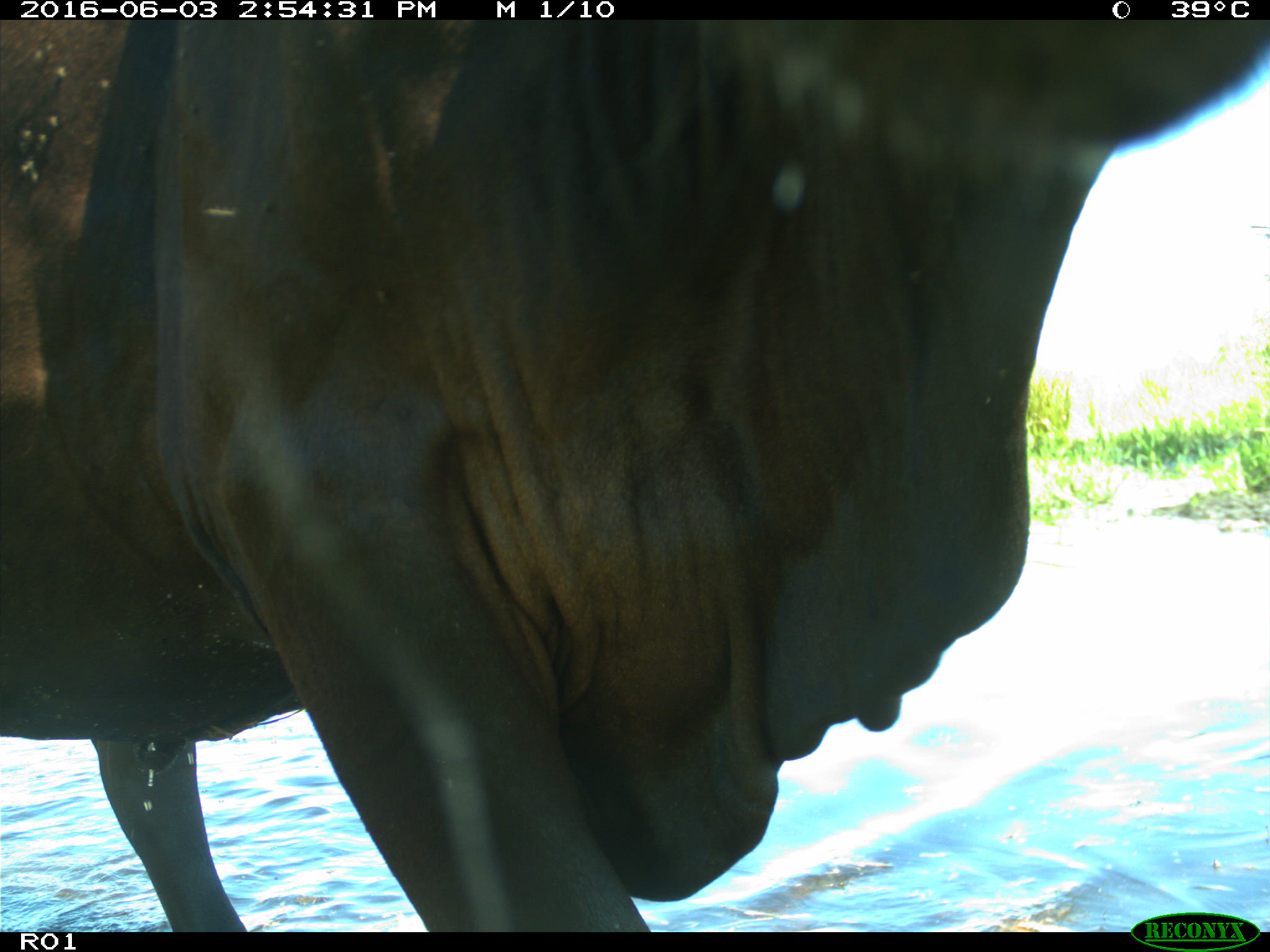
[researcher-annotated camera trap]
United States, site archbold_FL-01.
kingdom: Animalia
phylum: Chordata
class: Mammalia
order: Artiodactyla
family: Bovidae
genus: Bos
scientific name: Bos taurus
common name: domestic cow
Bos taurus (domestic cow).